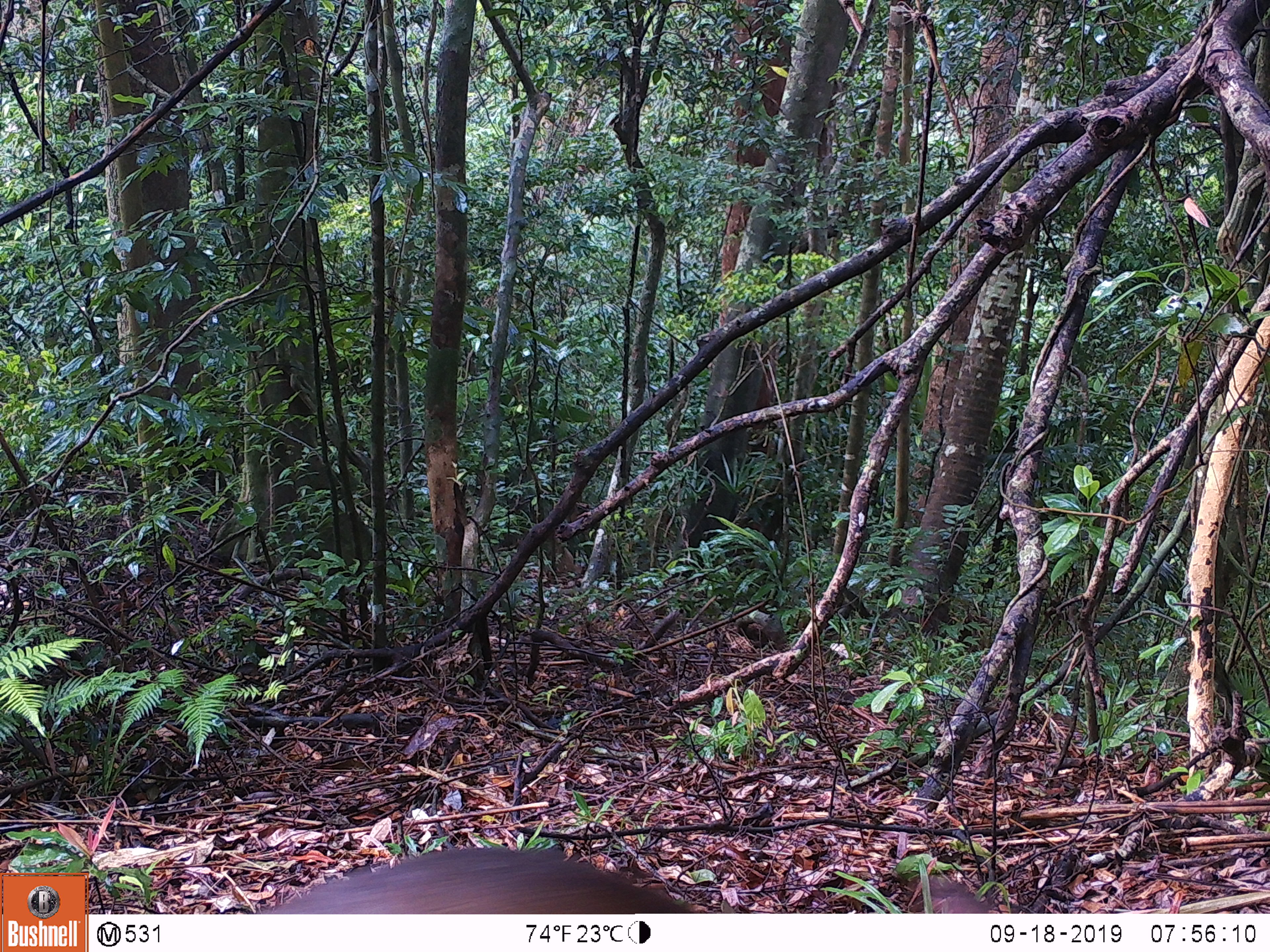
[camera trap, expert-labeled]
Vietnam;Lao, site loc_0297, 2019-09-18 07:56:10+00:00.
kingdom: Animalia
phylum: Chordata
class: Mammalia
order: Artiodactyla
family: Cervidae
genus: Muntiacus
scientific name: Muntiacus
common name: muntjacs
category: unidentified muntjac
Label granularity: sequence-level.